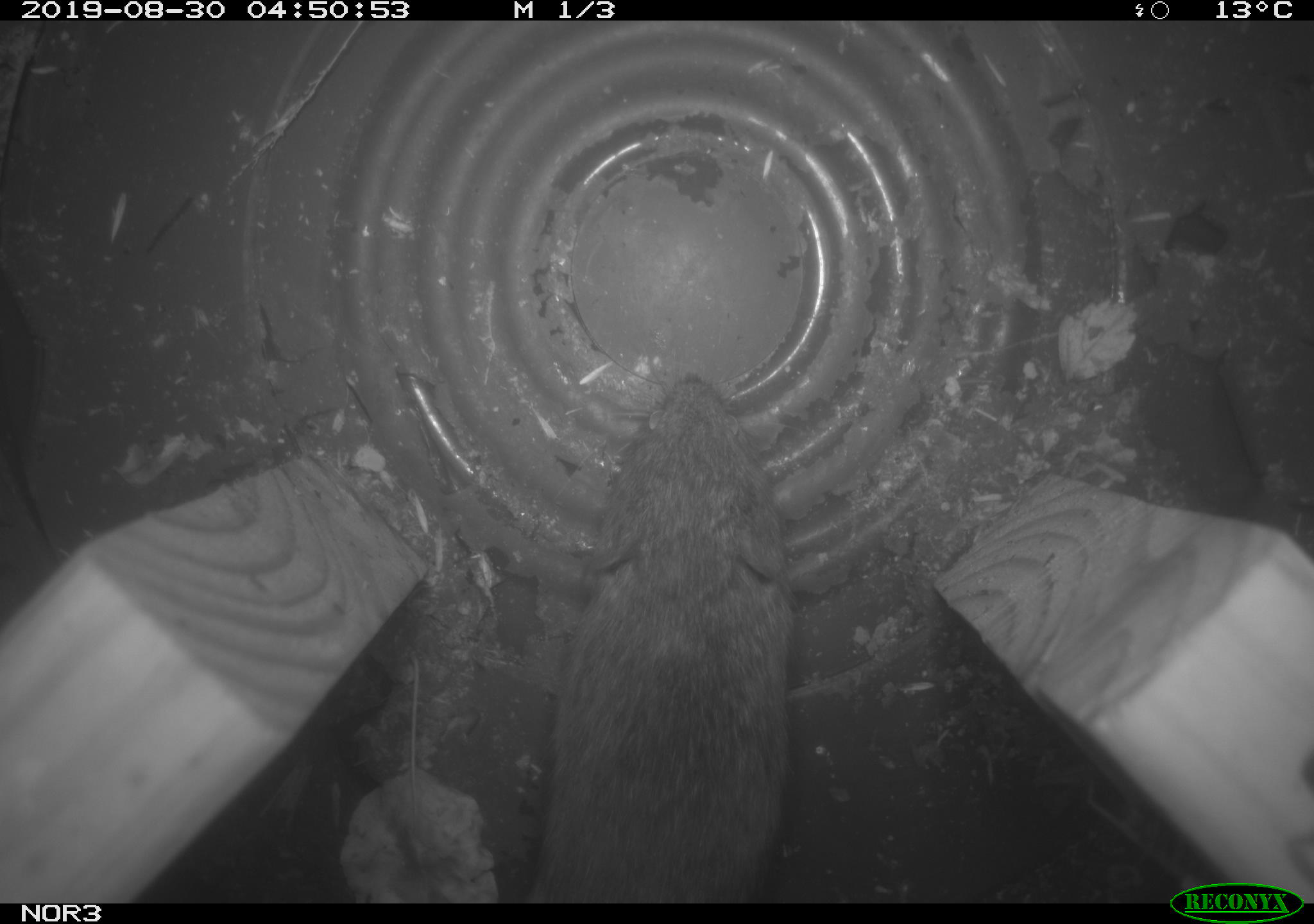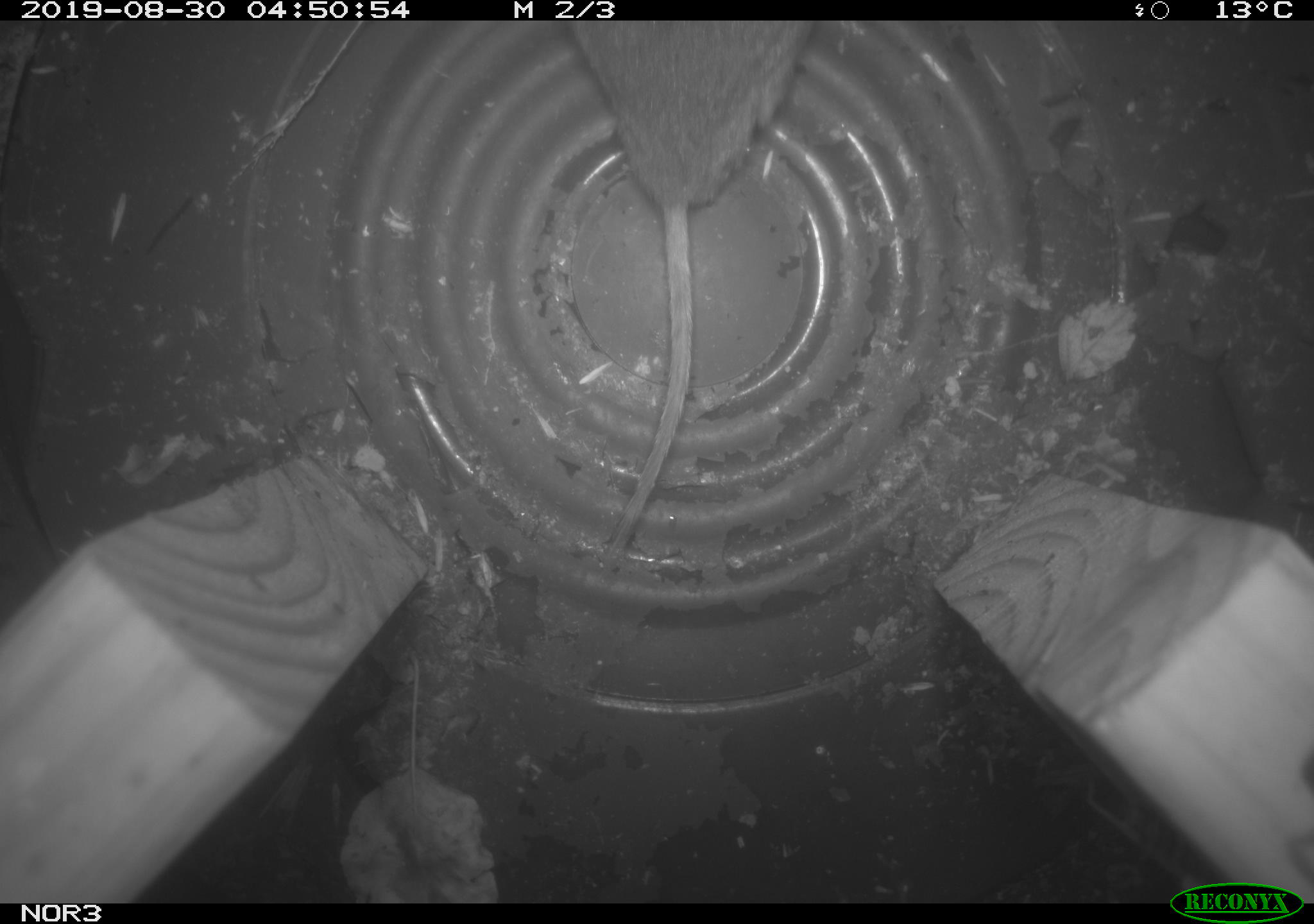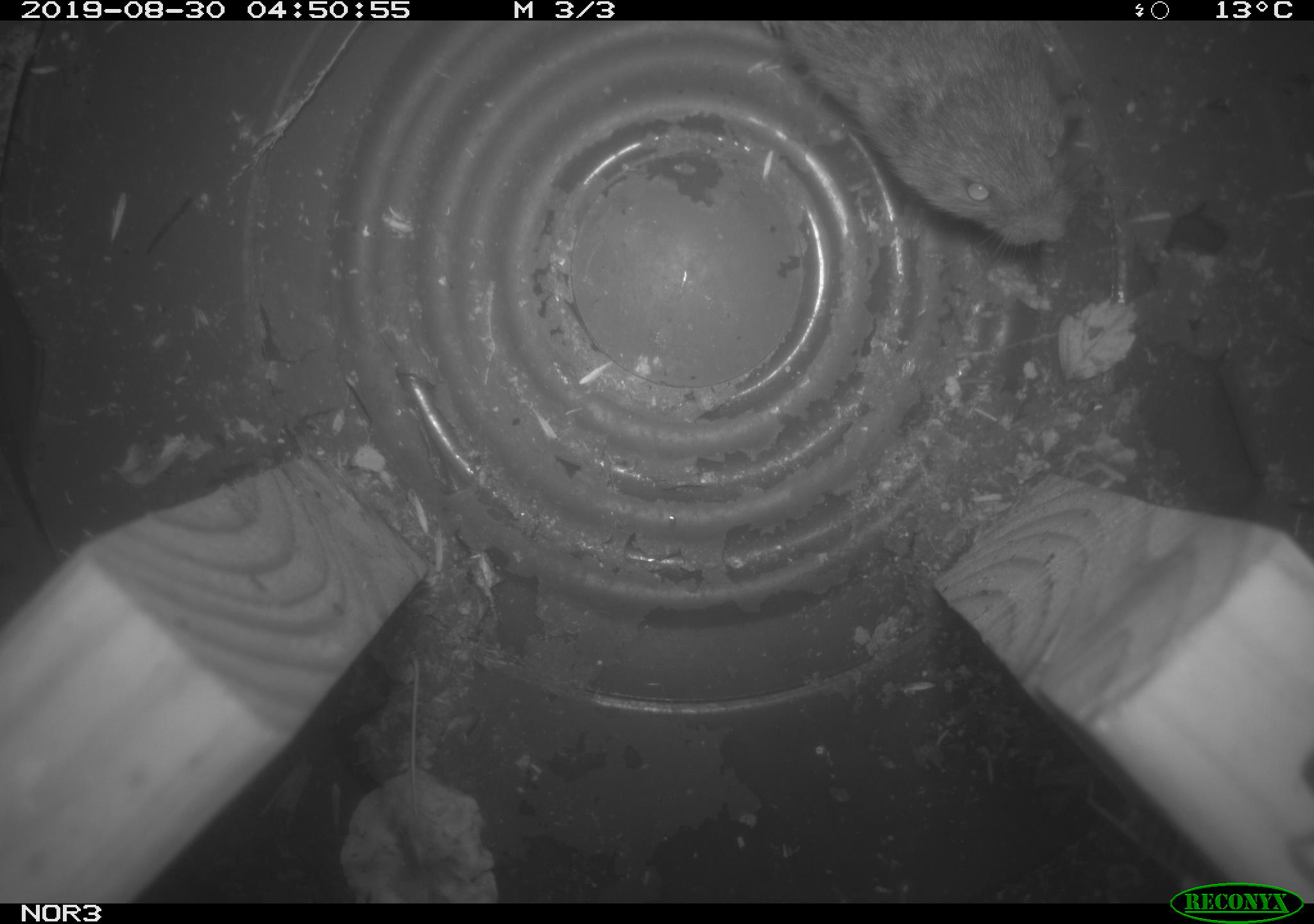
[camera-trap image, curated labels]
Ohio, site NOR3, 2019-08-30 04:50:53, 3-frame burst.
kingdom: Animalia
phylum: Chordata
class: Mammalia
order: Rodentia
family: Cricetidae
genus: Microtus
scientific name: Microtus pennsylvanicus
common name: meadow vole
Meadow vole (Microtus pennsylvanicus).